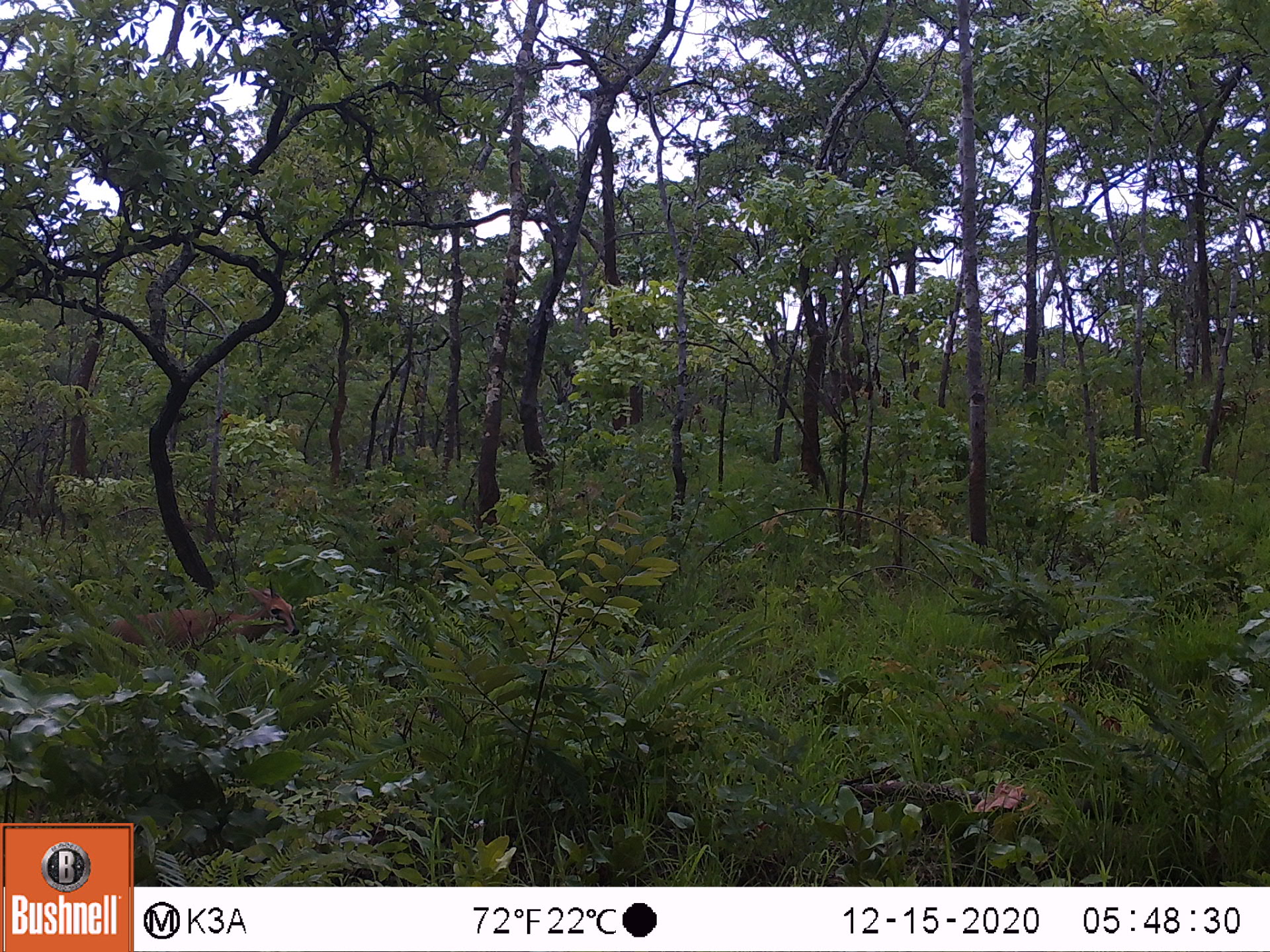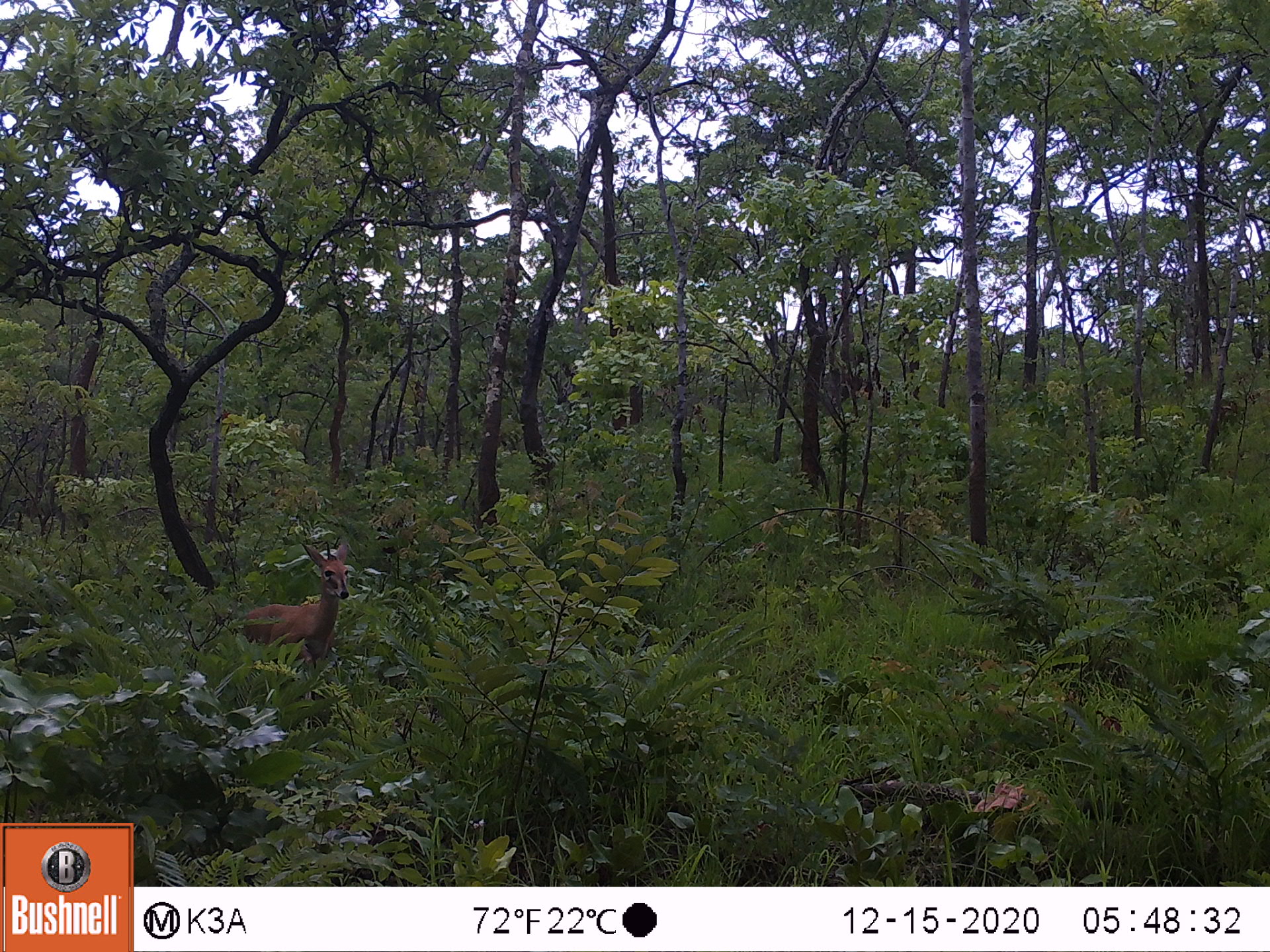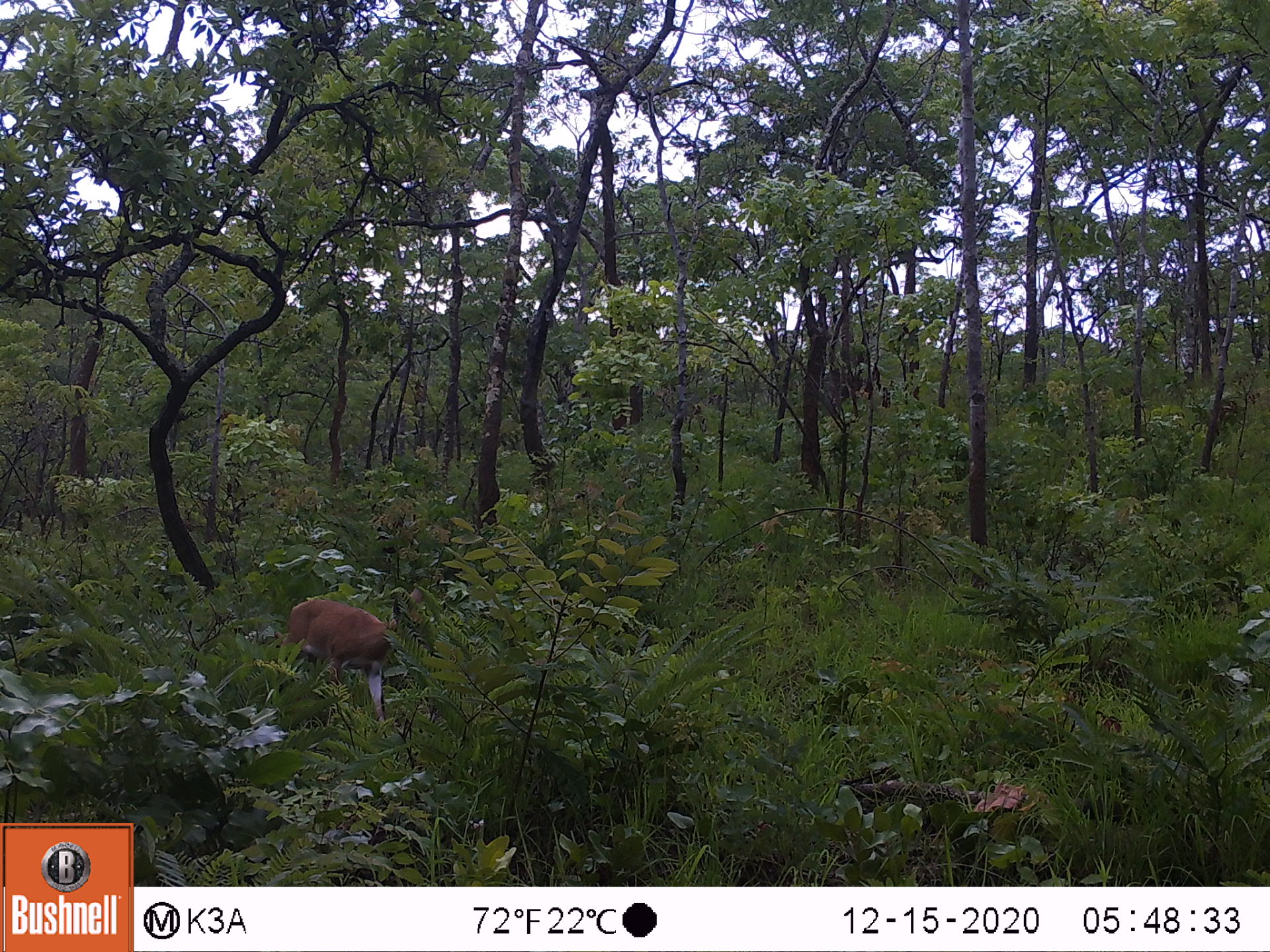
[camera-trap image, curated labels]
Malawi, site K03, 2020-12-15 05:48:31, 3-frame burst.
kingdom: Animalia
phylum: Chordata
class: Mammalia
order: Artiodactyla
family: Bovidae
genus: Sylvicapra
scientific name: Sylvicapra grimmia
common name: common duiker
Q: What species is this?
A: Common duiker (Sylvicapra grimmia).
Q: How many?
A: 1.